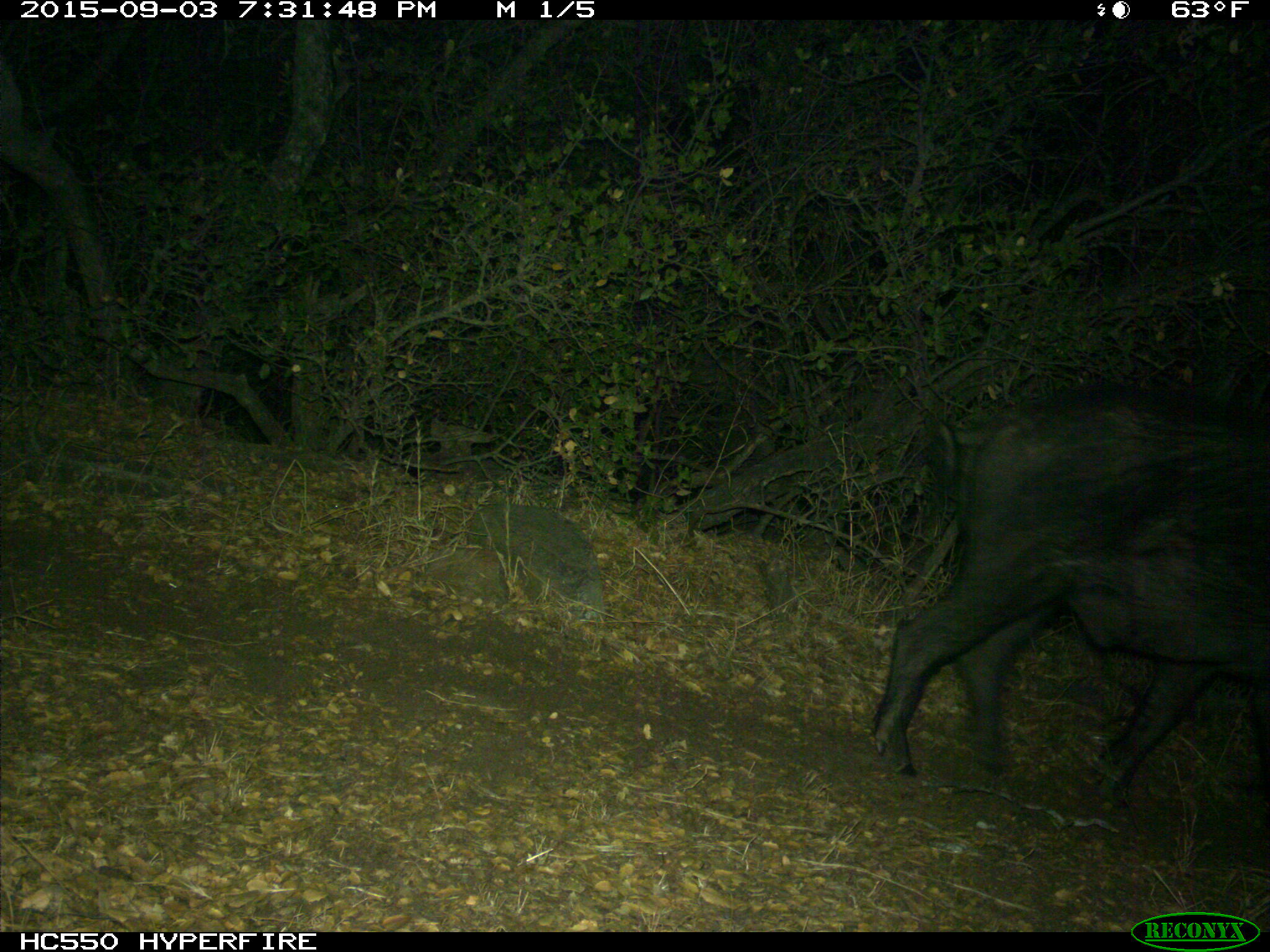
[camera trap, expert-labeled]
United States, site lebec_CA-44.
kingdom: Animalia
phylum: Chordata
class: Mammalia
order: Artiodactyla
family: Suidae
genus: Sus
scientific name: Sus scrofa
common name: wild boar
Sus scrofa (wild boar).